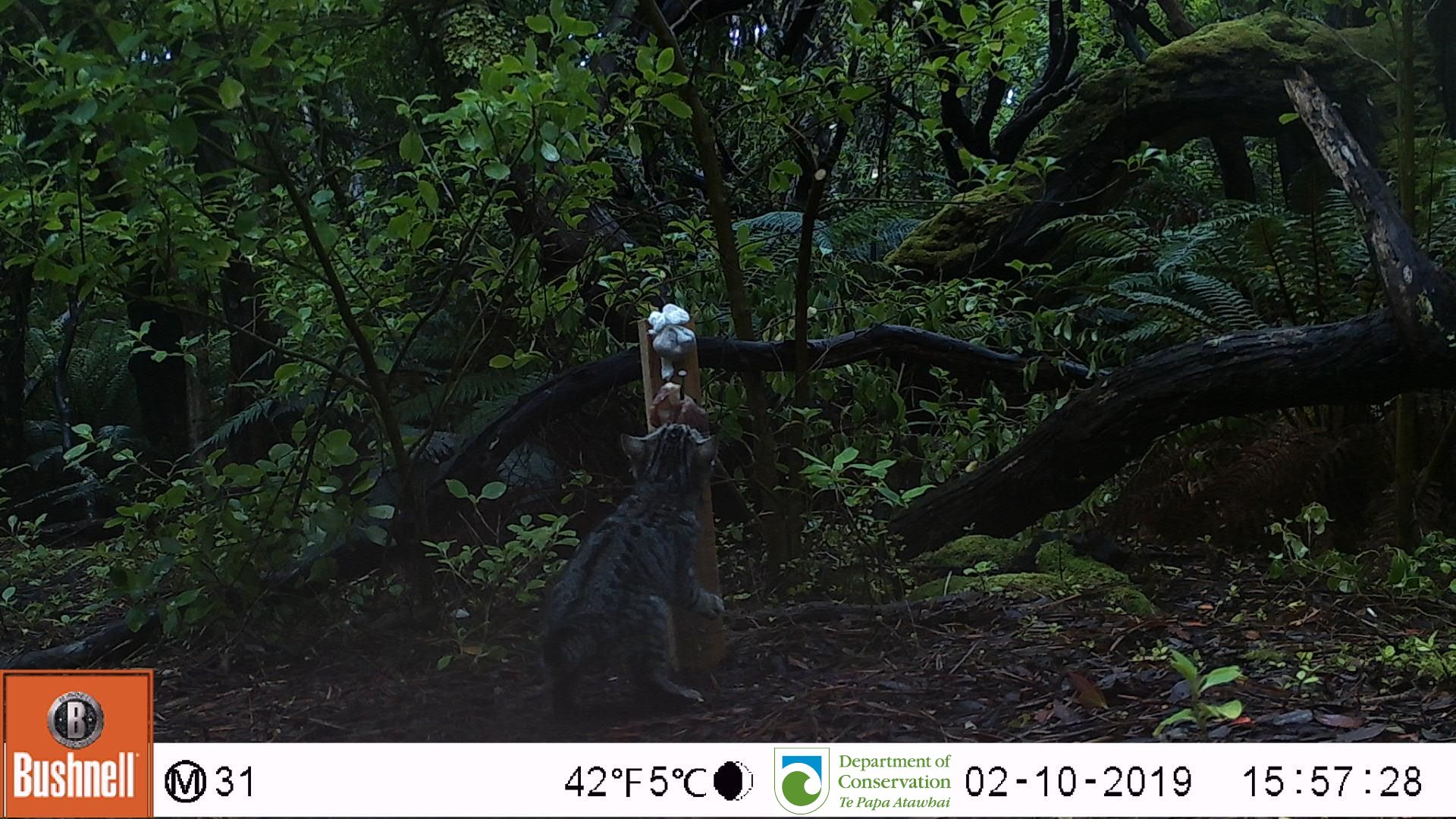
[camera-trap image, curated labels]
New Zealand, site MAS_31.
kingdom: Animalia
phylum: Chordata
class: Mammalia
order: Carnivora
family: Felidae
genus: Felis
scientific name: Felis catus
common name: domestic cat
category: cat